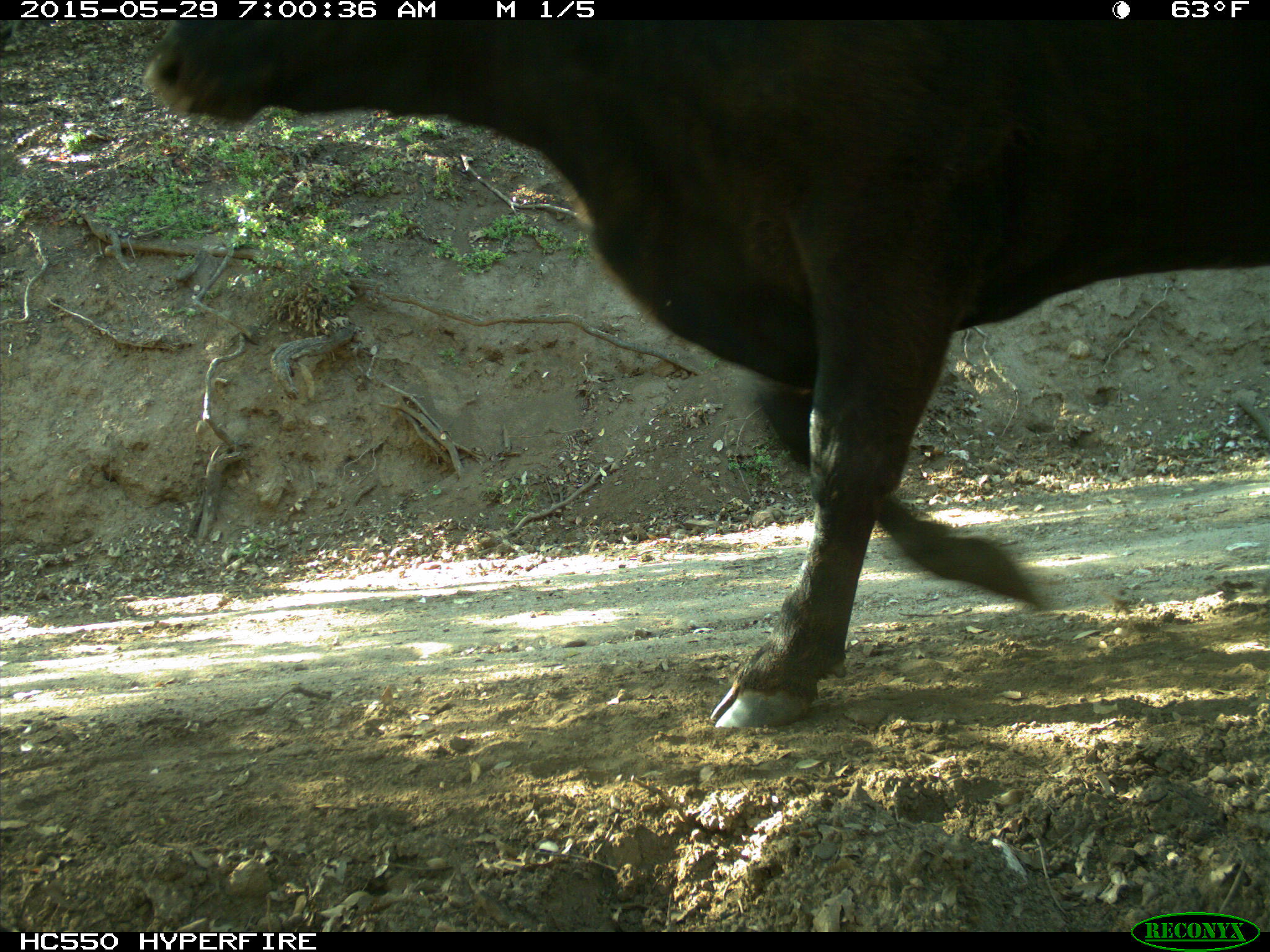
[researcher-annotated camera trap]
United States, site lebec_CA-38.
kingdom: Animalia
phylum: Chordata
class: Mammalia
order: Artiodactyla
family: Bovidae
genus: Bos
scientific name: Bos taurus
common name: domestic cow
Bos taurus (domestic cow).